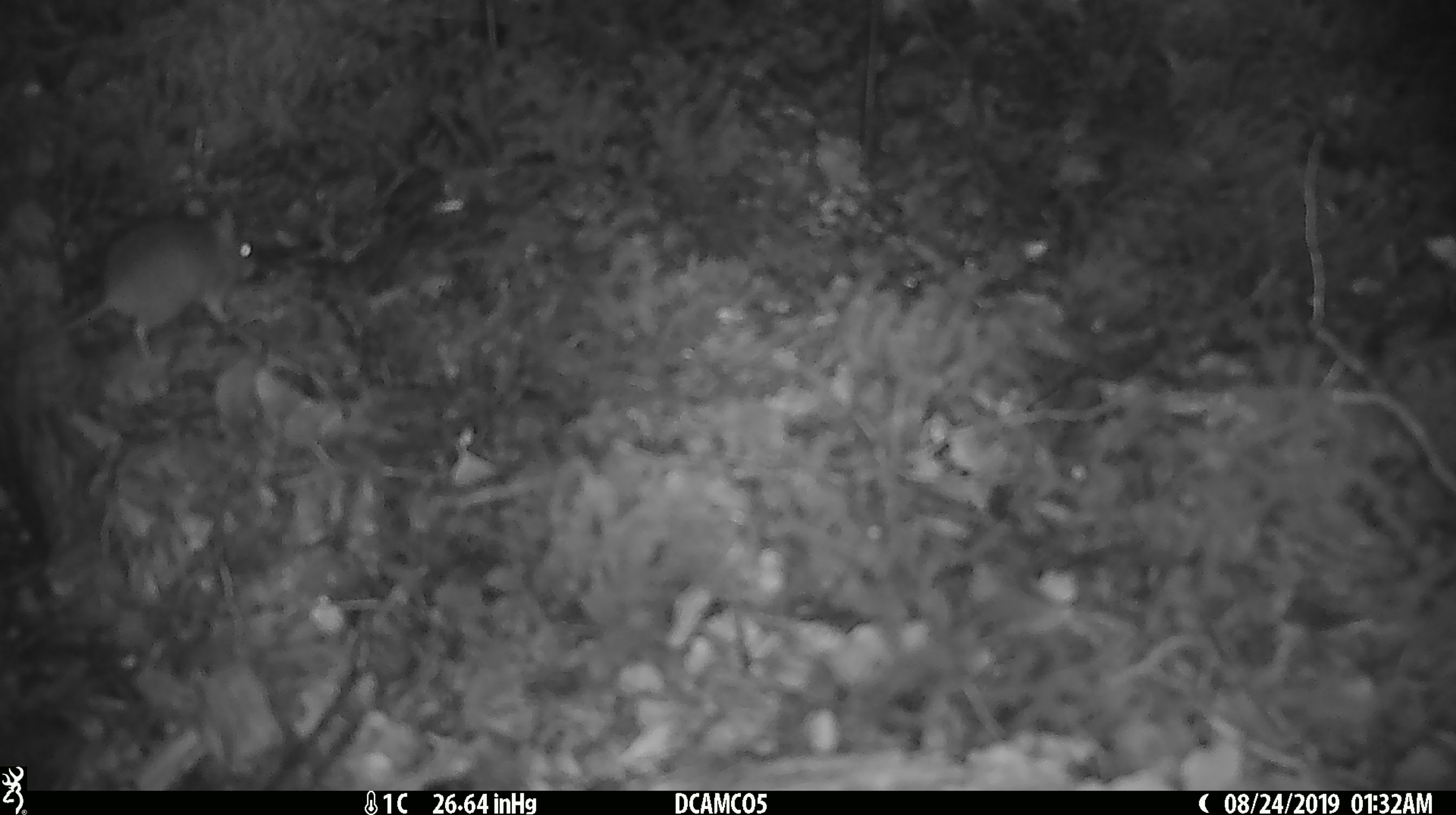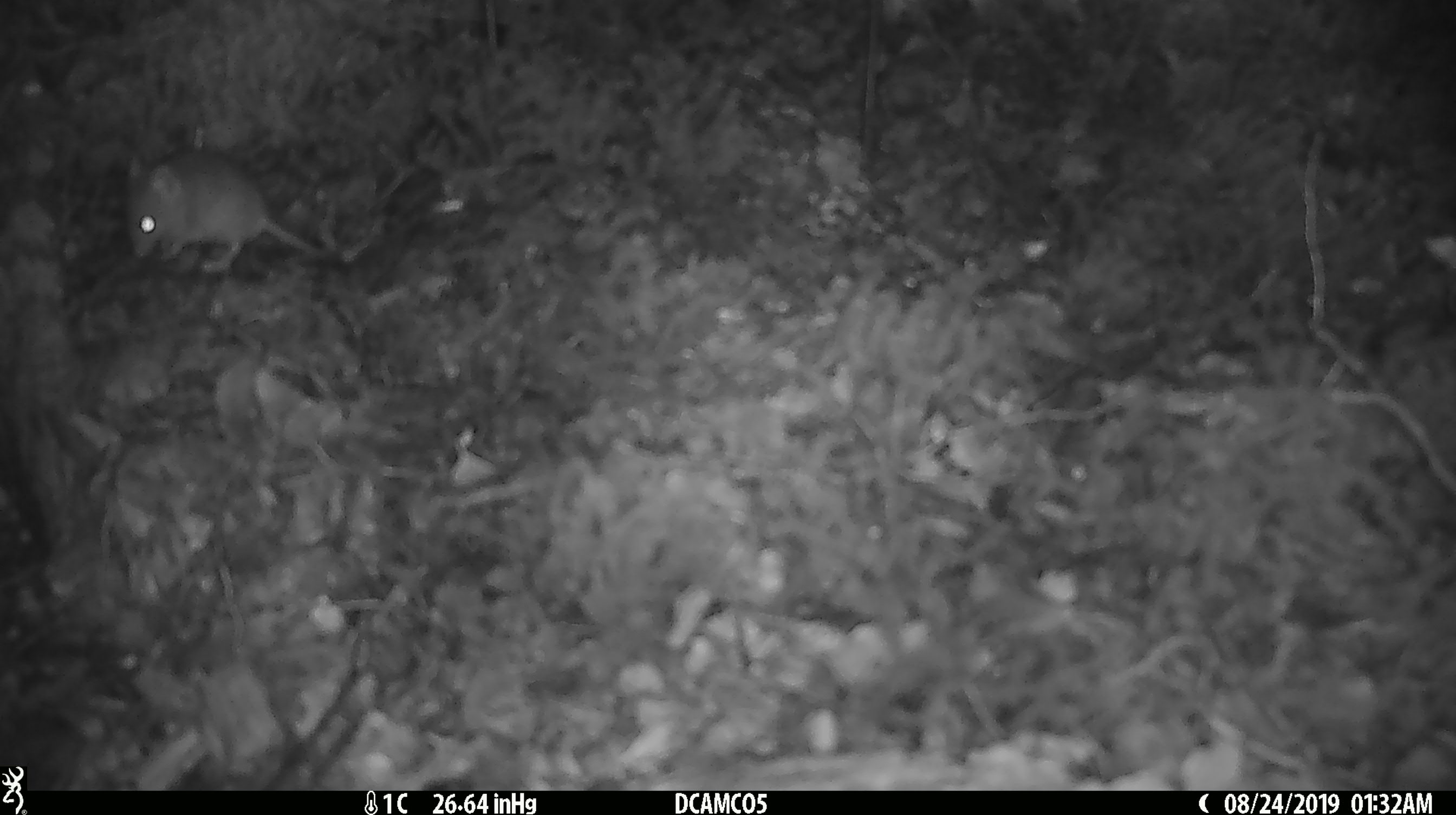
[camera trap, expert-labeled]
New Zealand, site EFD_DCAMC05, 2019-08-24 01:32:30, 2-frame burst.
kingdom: Animalia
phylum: Chordata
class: Mammalia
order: Rodentia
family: Muridae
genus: Mus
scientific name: Mus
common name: mouse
Mouse (Mus).